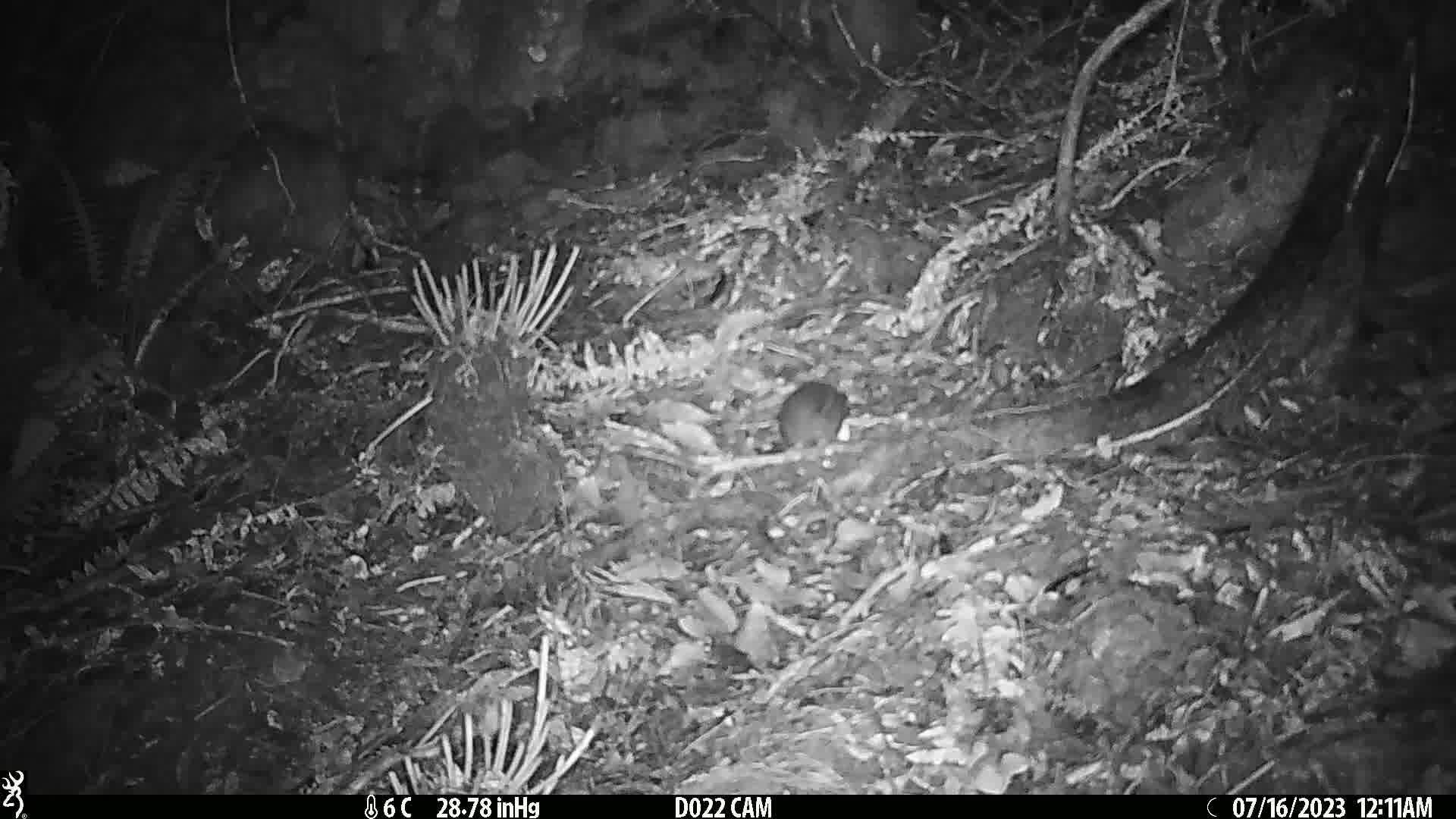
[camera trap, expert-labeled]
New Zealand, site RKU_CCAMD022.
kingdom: Animalia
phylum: Chordata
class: Mammalia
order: Rodentia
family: Muridae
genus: Rattus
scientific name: Rattus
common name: rat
Rat (Rattus).